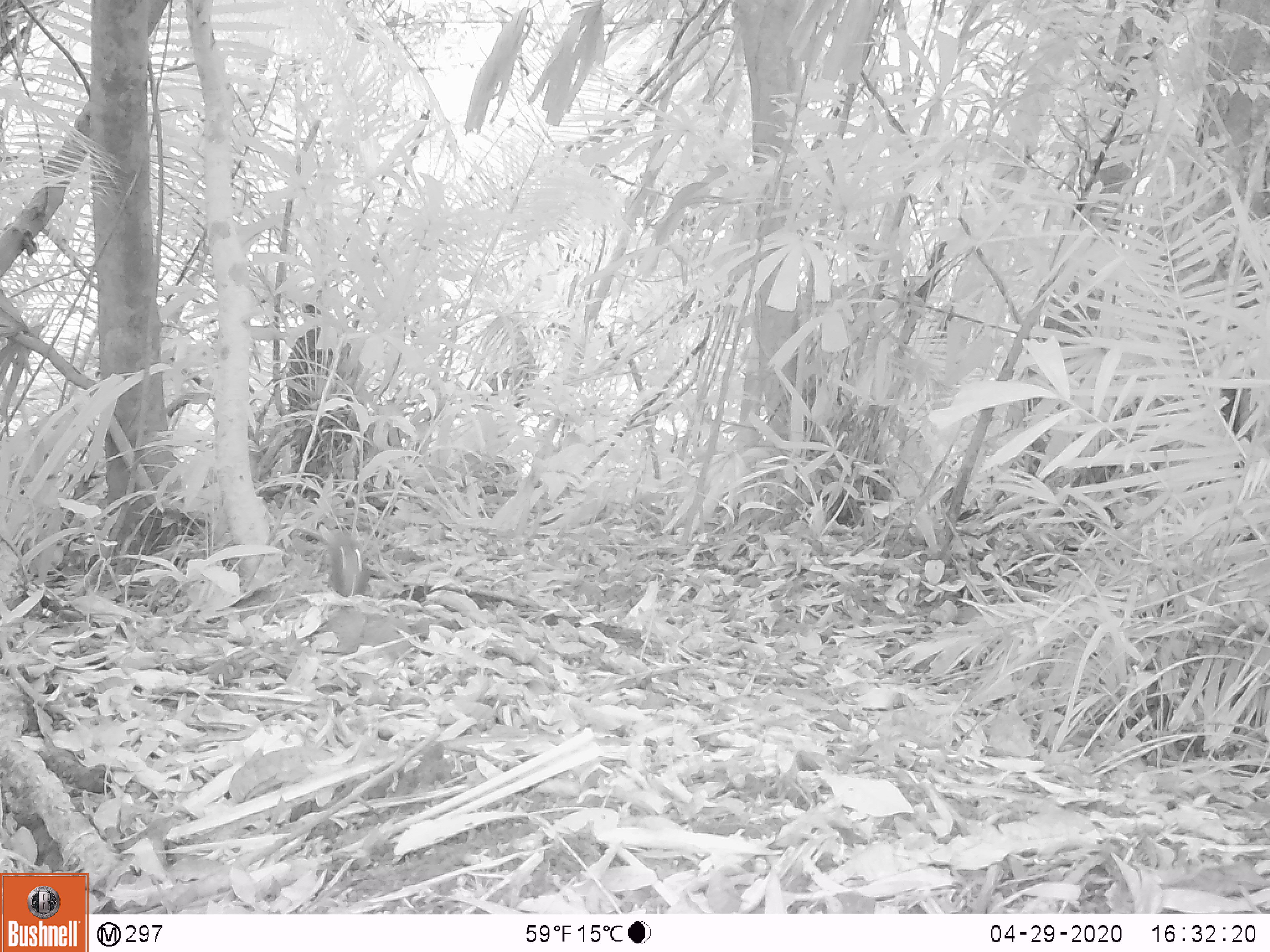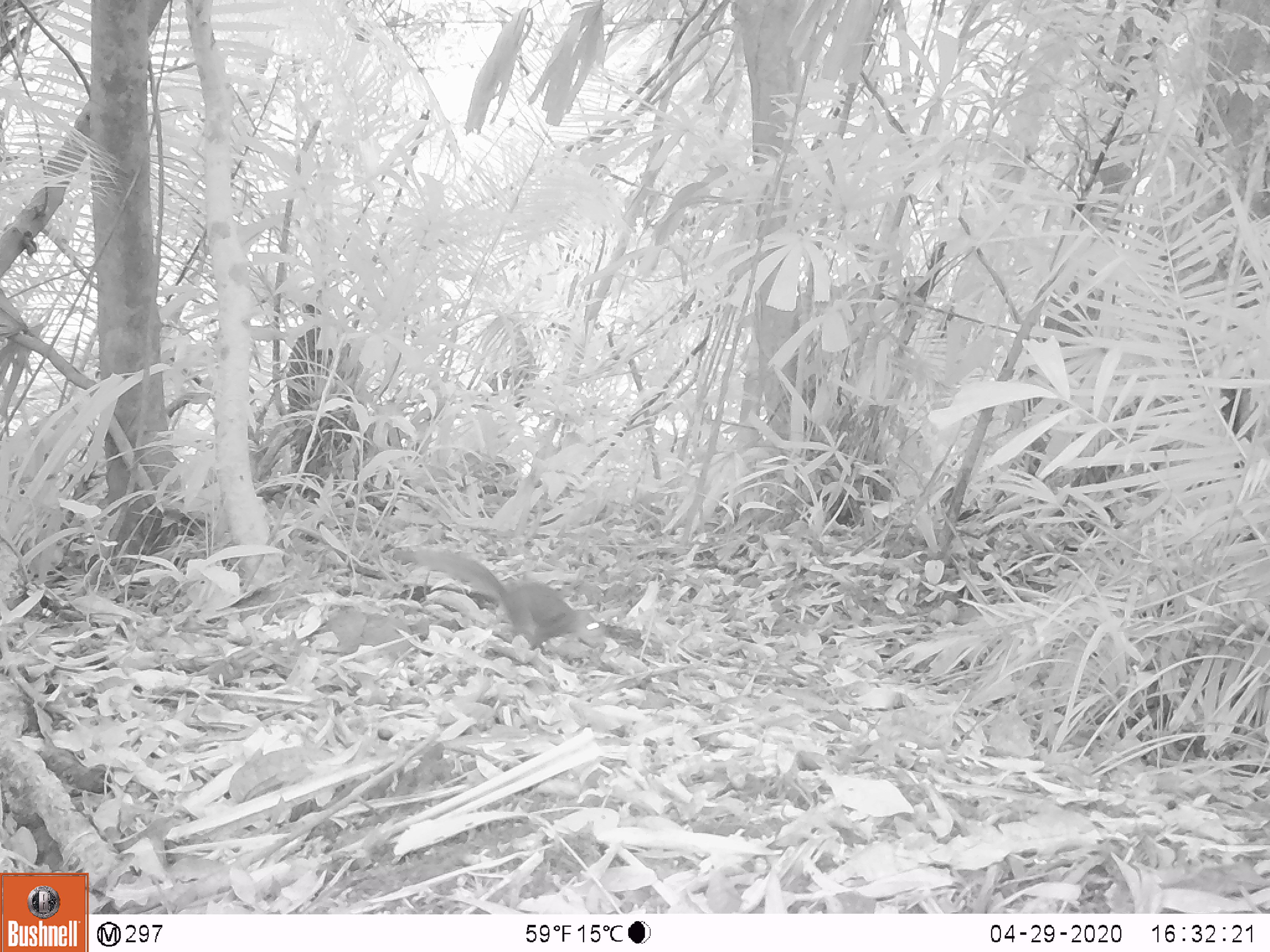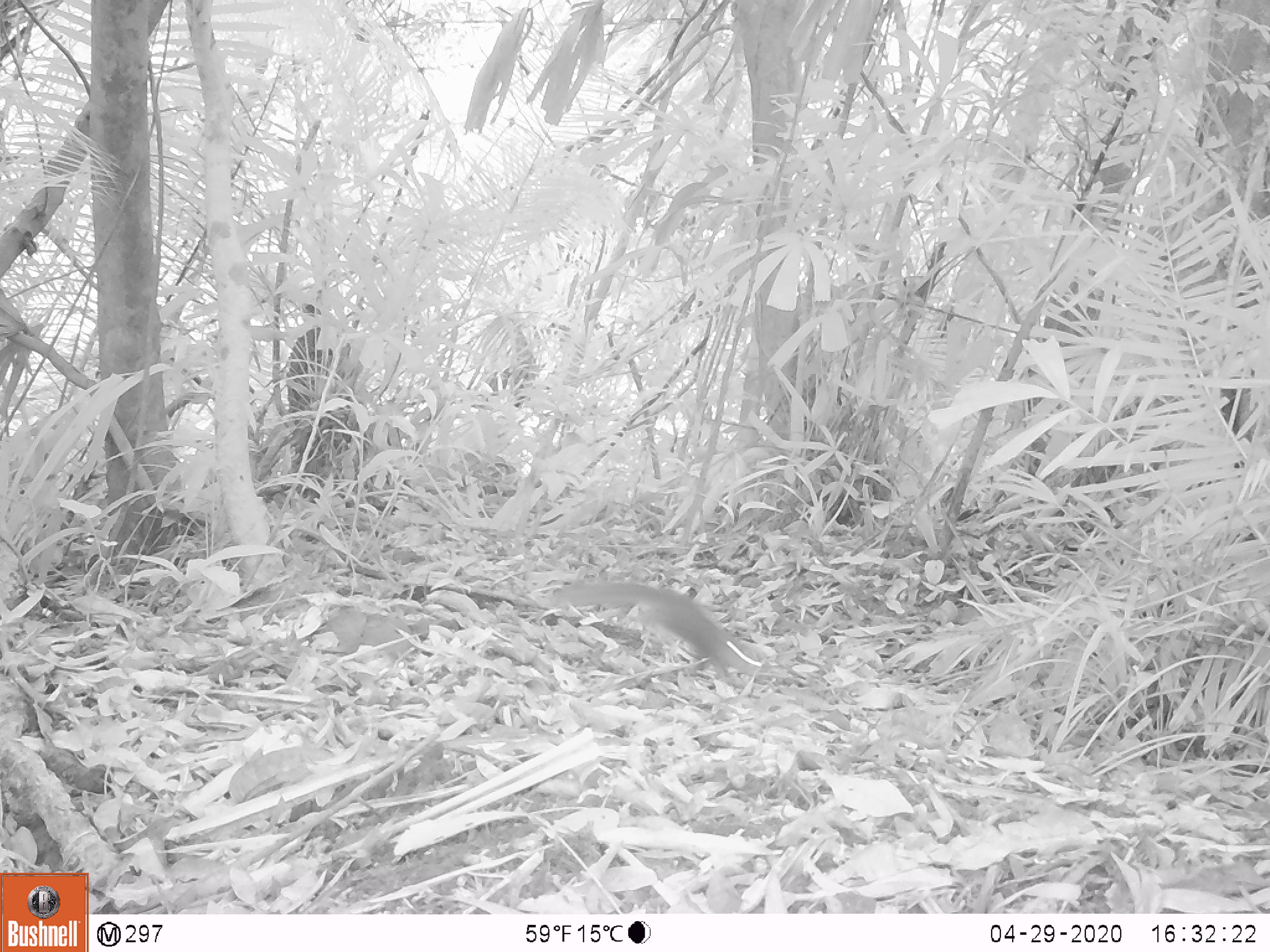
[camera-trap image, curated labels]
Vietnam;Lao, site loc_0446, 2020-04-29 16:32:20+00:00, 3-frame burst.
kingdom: Animalia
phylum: Chordata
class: Mammalia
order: Rodentia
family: Sciuridae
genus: Dremomys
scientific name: Dremomys rufigenis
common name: red-cheeked squirrel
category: red cheeked squirrel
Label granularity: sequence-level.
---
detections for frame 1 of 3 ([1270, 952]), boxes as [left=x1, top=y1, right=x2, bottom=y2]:
red cheeked squirrel: [left=318, top=523, right=371, bottom=596]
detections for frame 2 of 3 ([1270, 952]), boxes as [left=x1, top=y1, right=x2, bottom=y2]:
red cheeked squirrel: [left=391, top=543, right=607, bottom=650]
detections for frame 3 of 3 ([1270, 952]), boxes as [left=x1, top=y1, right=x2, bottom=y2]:
red cheeked squirrel: [left=543, top=576, right=766, bottom=684]